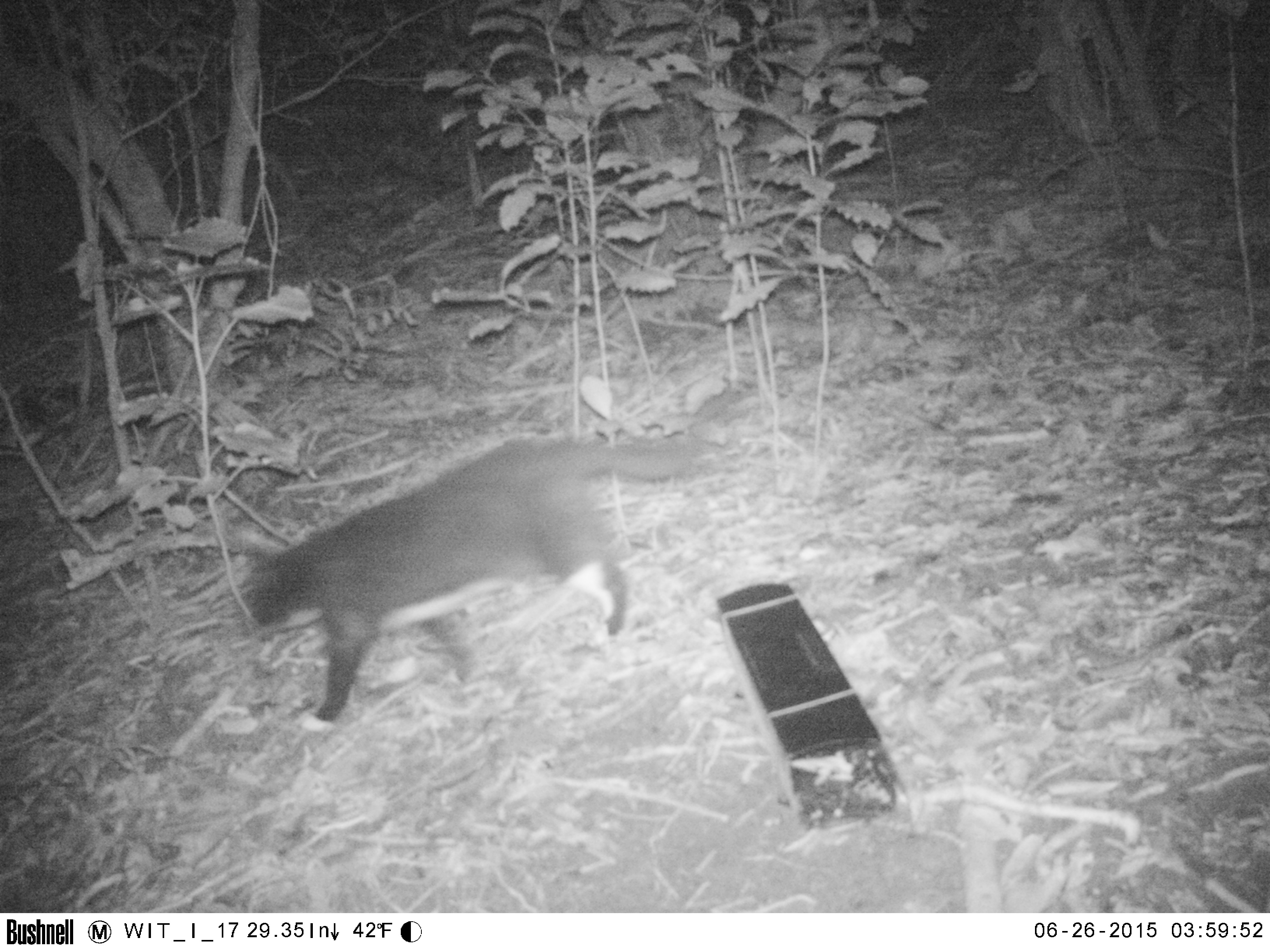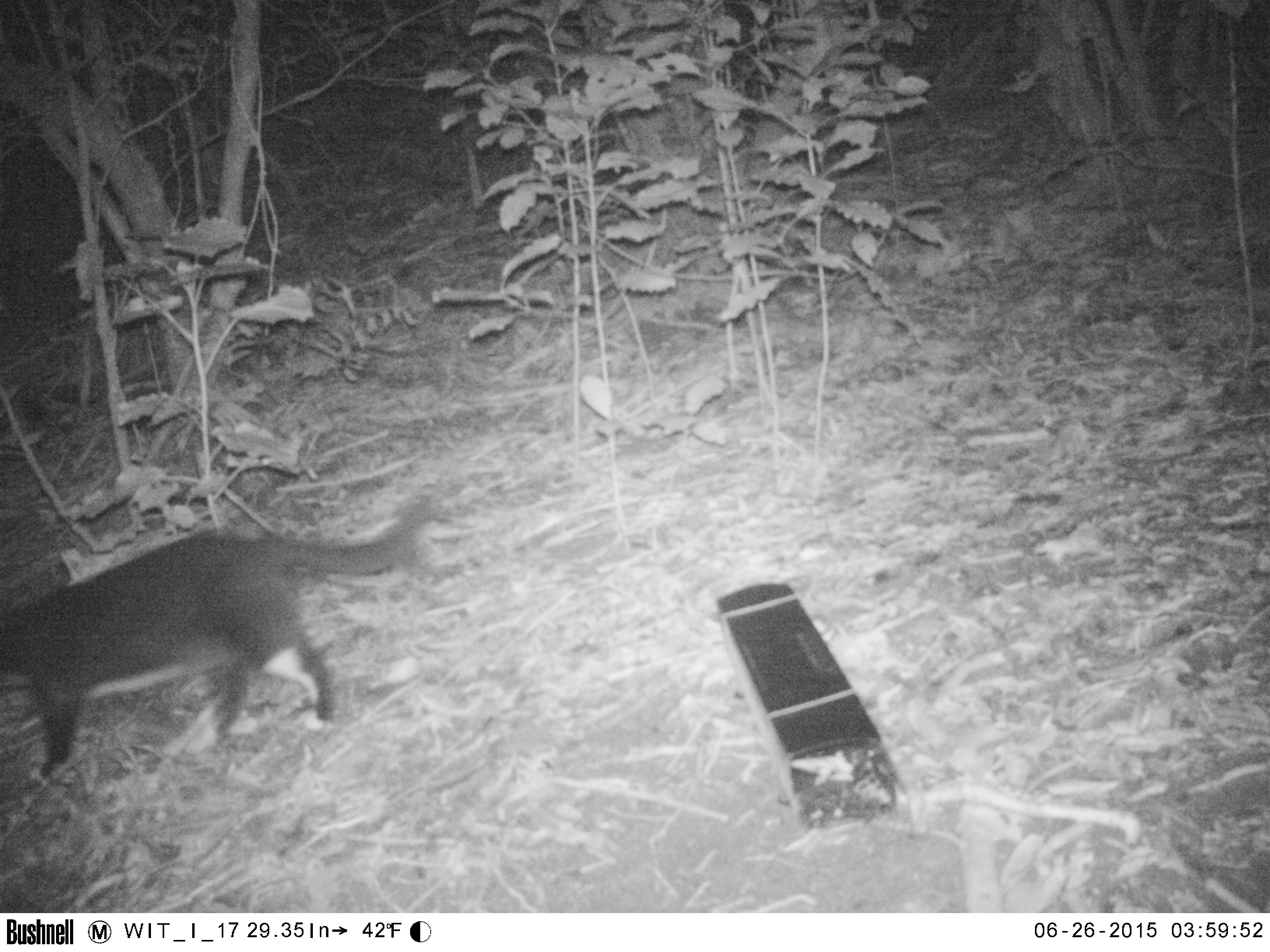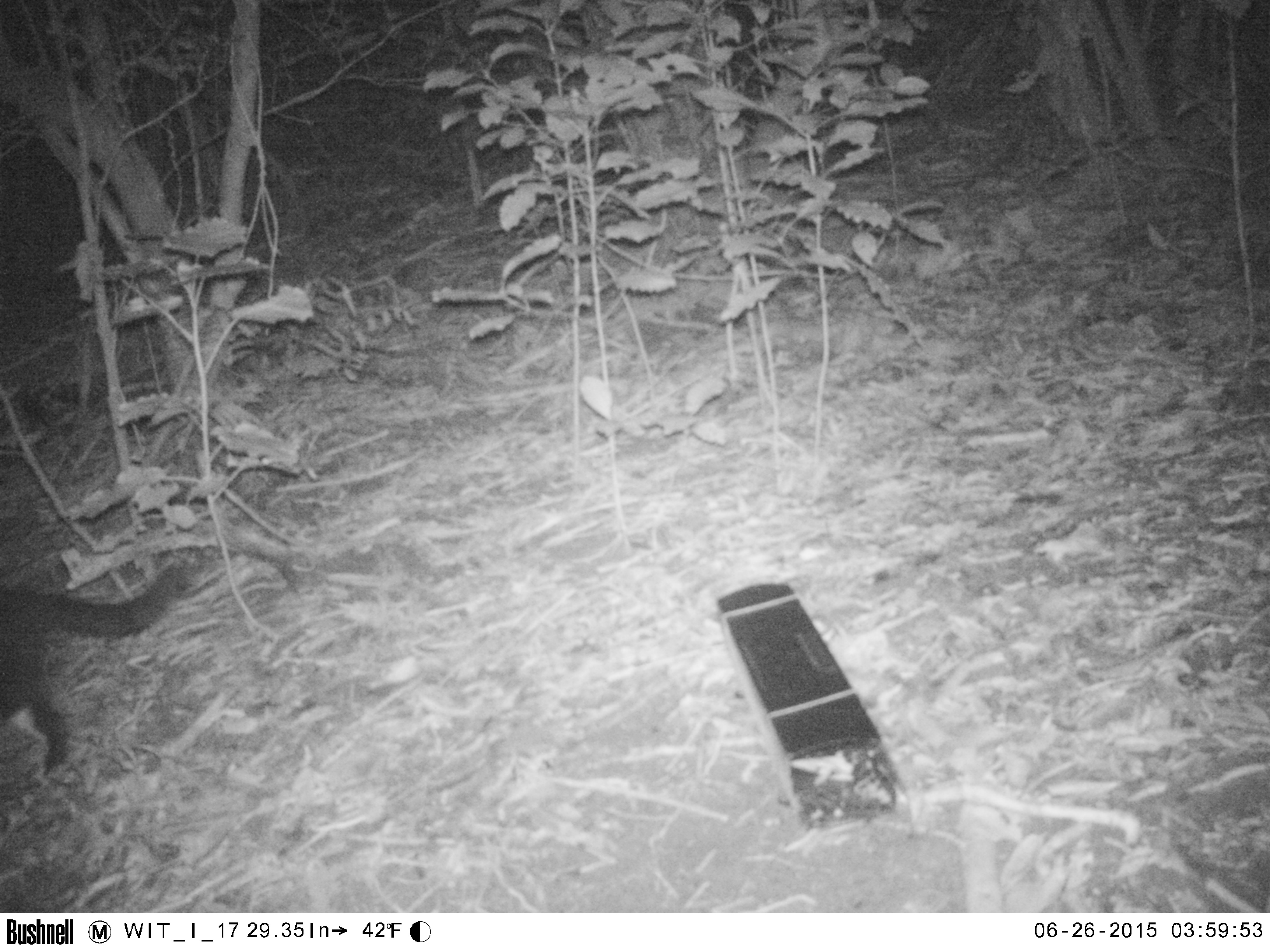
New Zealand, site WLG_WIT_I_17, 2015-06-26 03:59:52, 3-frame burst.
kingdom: Animalia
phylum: Chordata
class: Mammalia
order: Carnivora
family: Felidae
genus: Felis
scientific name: Felis catus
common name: domestic cat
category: cat